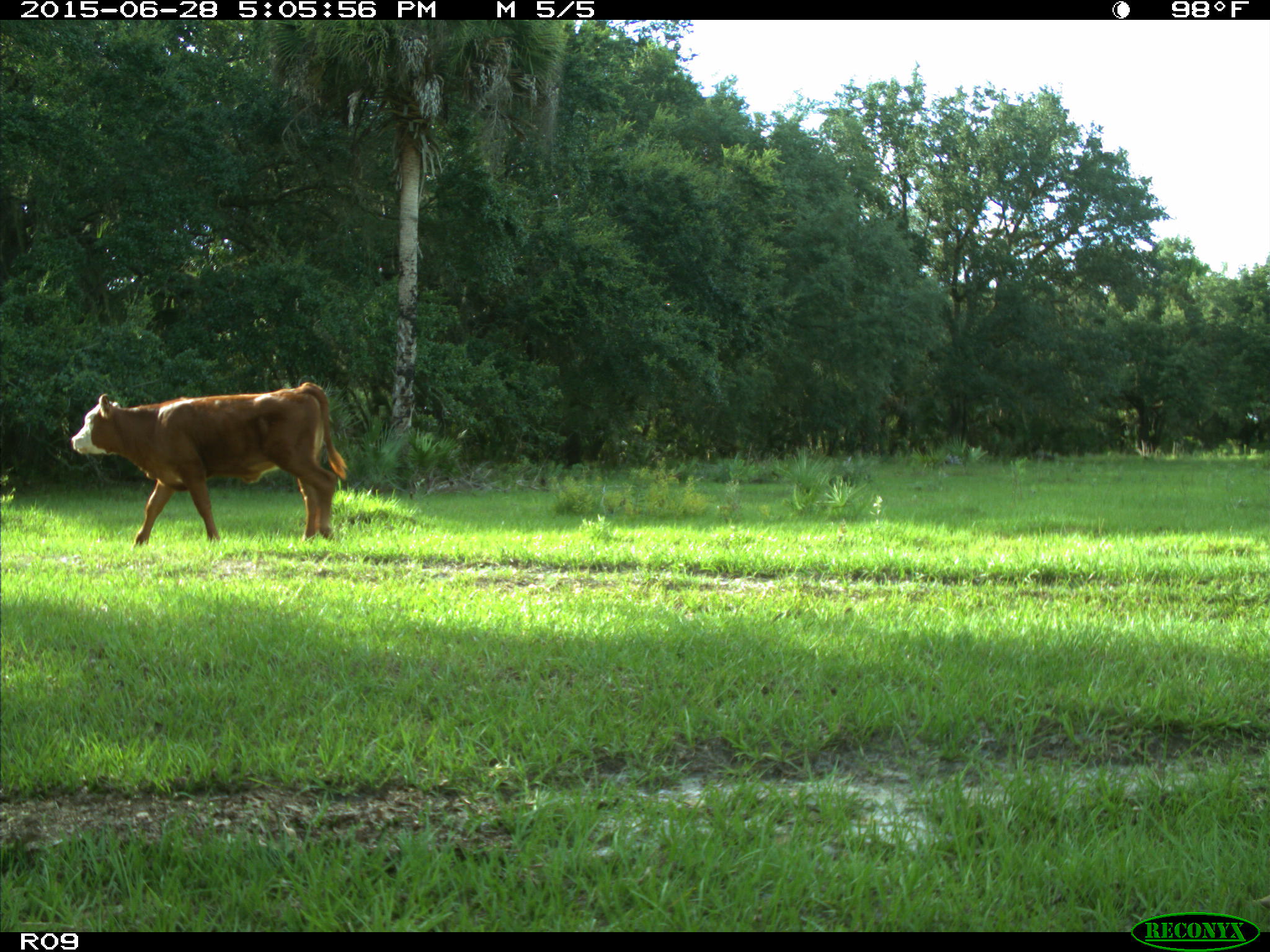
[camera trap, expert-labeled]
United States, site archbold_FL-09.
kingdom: Animalia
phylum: Chordata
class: Mammalia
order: Artiodactyla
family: Bovidae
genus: Bos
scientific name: Bos taurus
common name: domestic cow